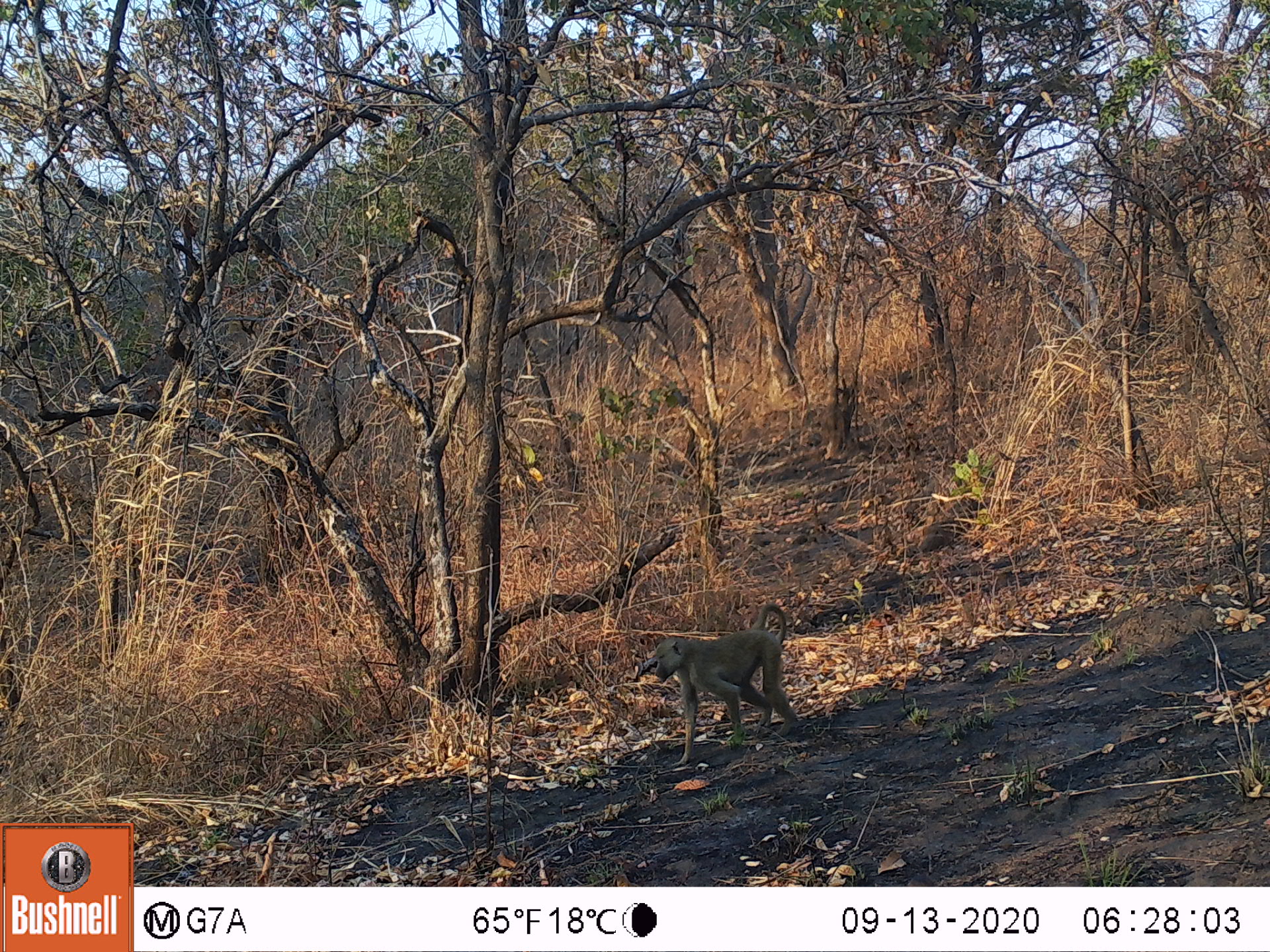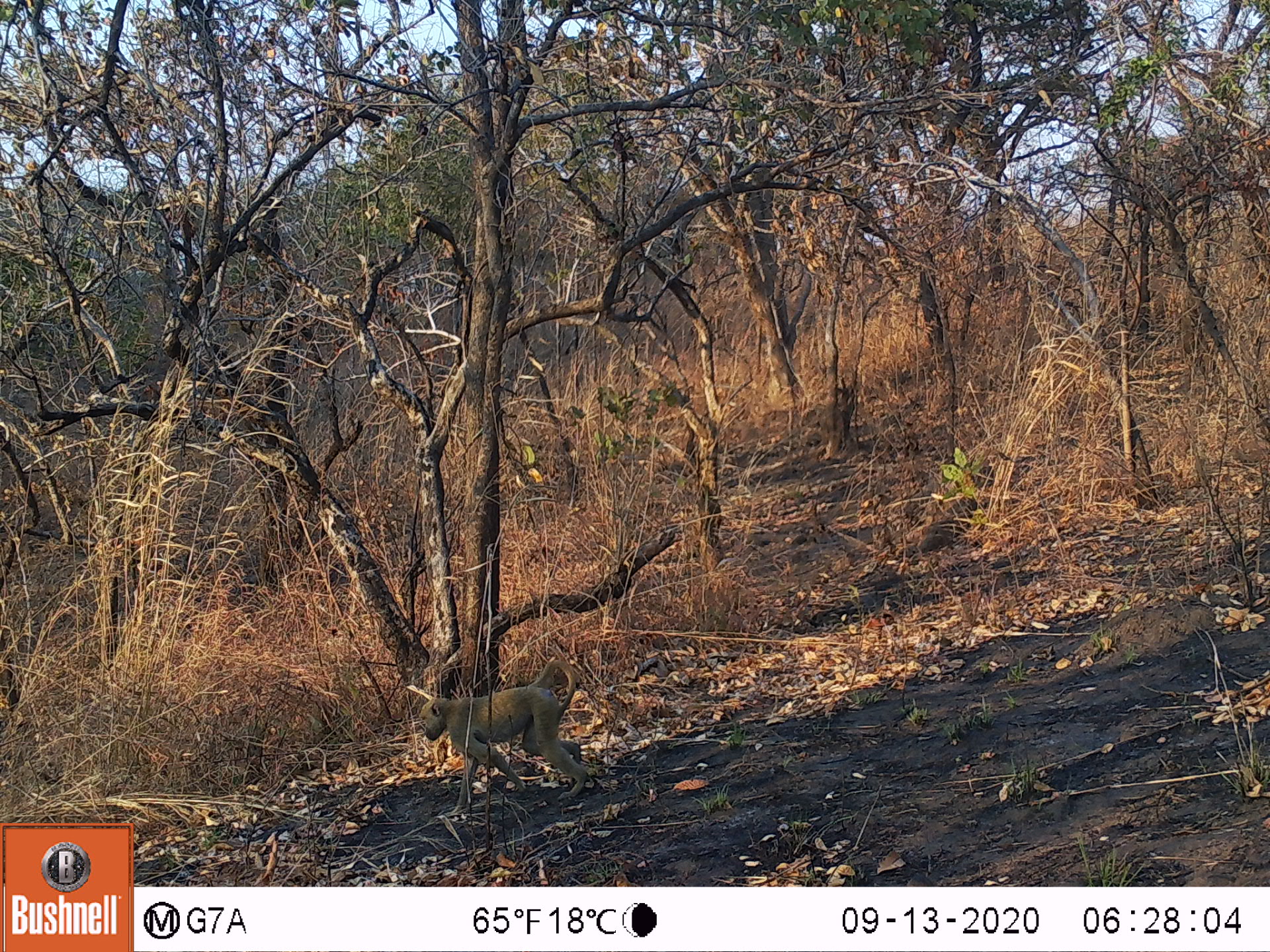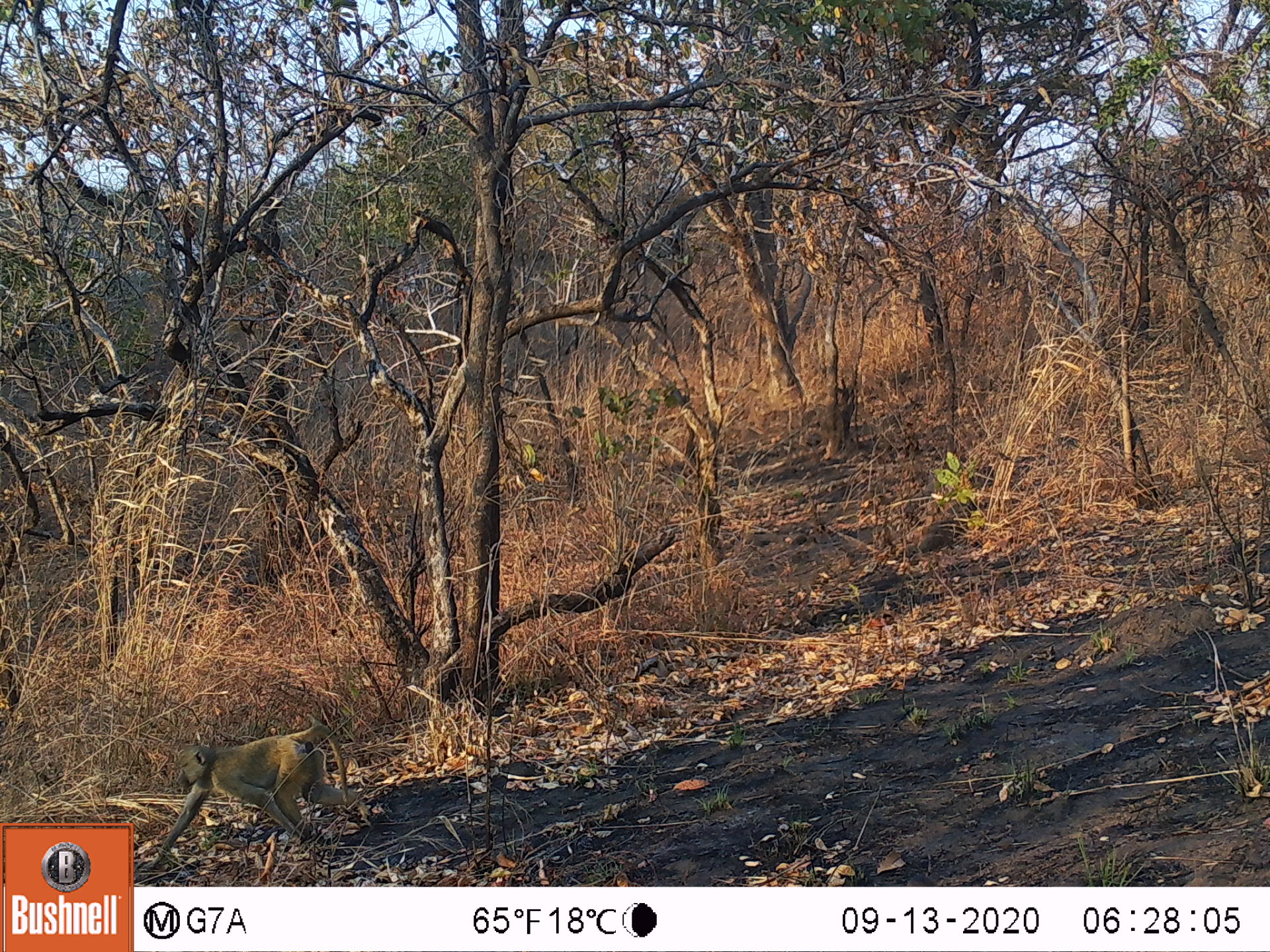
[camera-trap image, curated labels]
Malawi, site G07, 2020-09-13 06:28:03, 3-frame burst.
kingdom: Animalia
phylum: Chordata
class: Mammalia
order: Primates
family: Cercopithecidae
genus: Papio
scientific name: Papio cynocephalus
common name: yellow baboon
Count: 1.